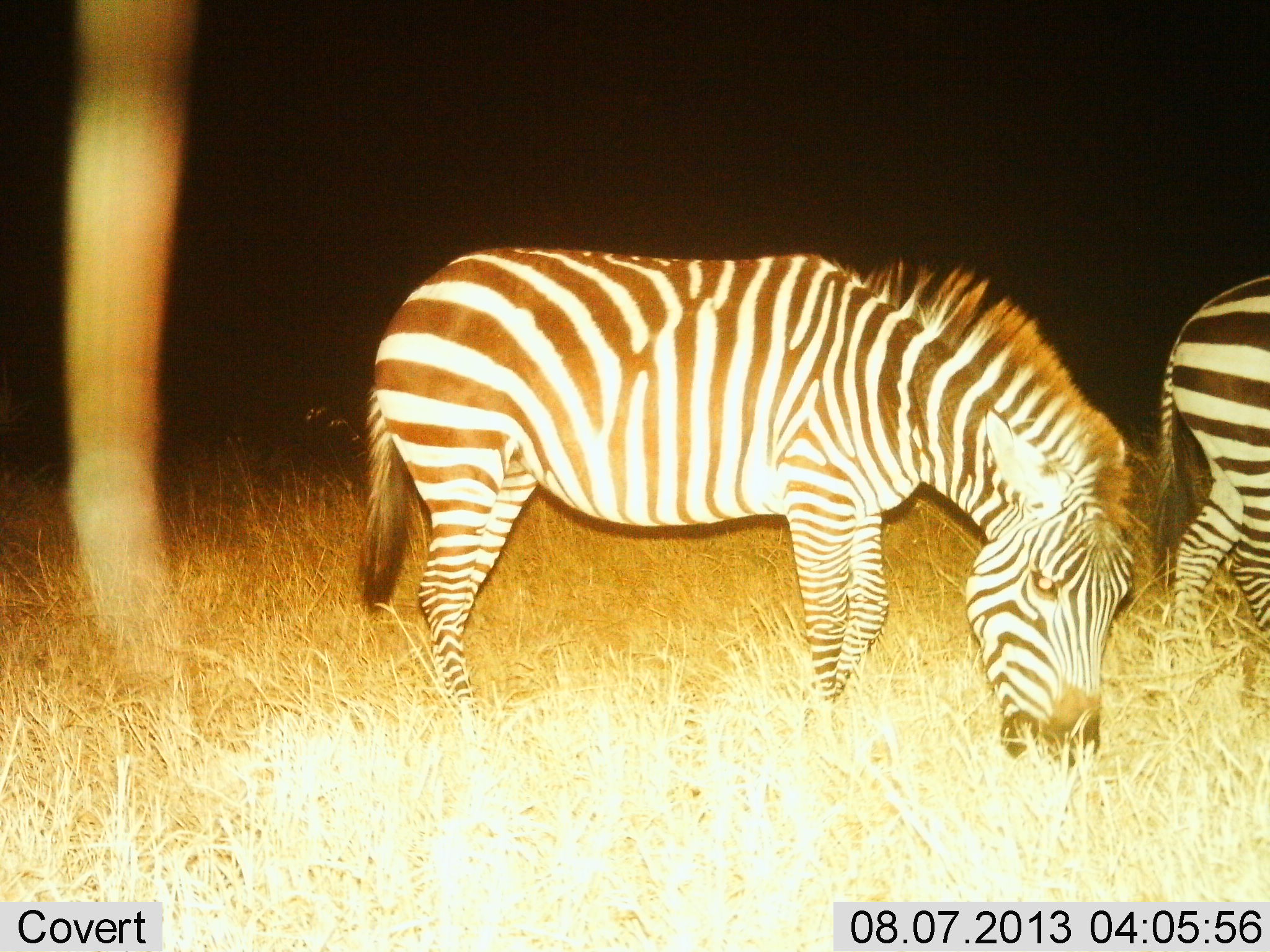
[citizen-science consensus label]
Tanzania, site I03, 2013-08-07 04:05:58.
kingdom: Animalia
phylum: Chordata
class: Mammalia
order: Perissodactyla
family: Equidae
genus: Equus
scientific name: Equus quagga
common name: plains zebra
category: zebra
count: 2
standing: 30%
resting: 0%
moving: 7%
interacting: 0%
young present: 0%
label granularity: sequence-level